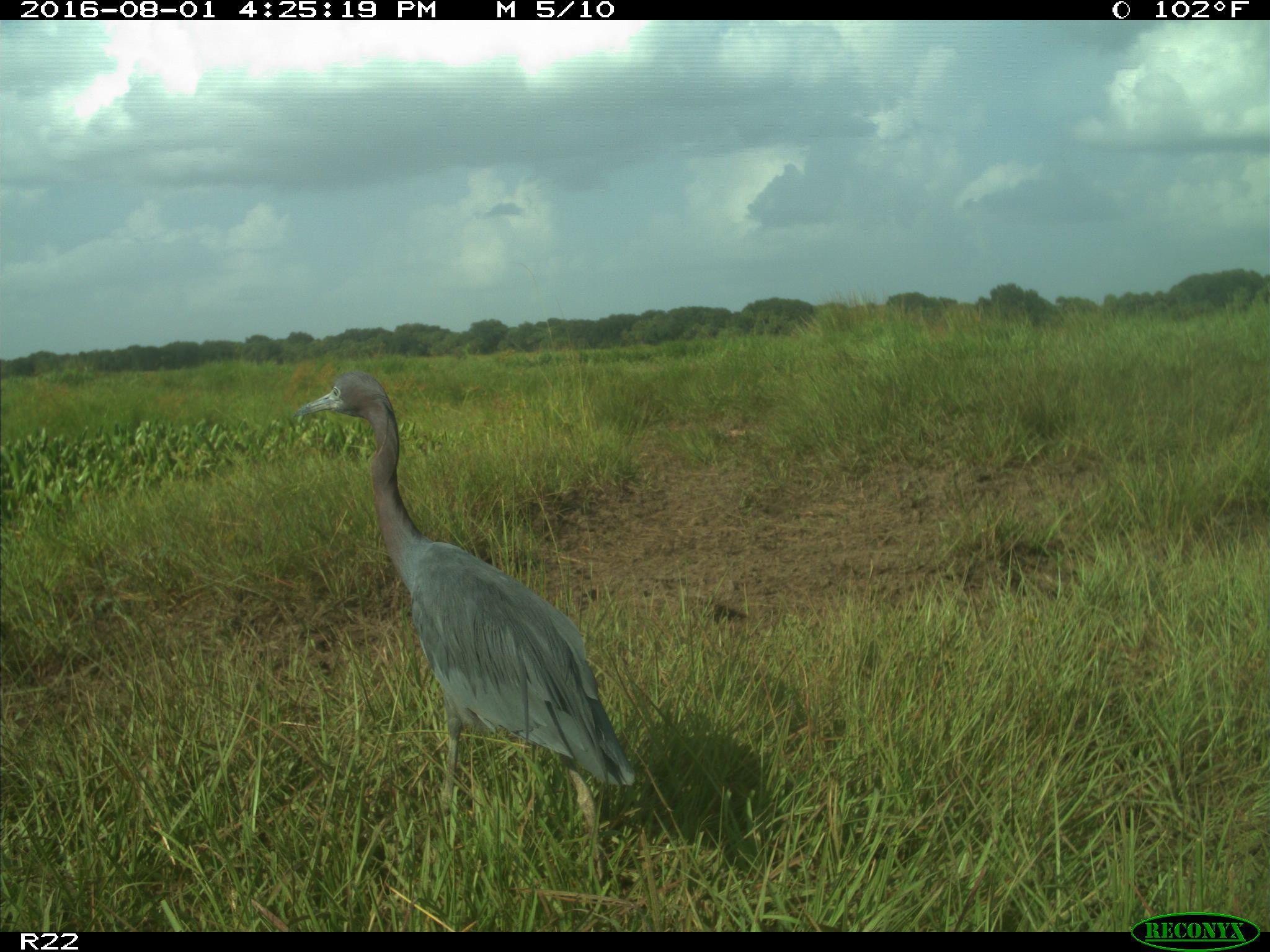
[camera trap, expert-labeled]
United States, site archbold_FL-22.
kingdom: Animalia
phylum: Chordata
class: Aves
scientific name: Aves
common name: birds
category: unidentified bird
Unidentified bird (birds) (Aves).